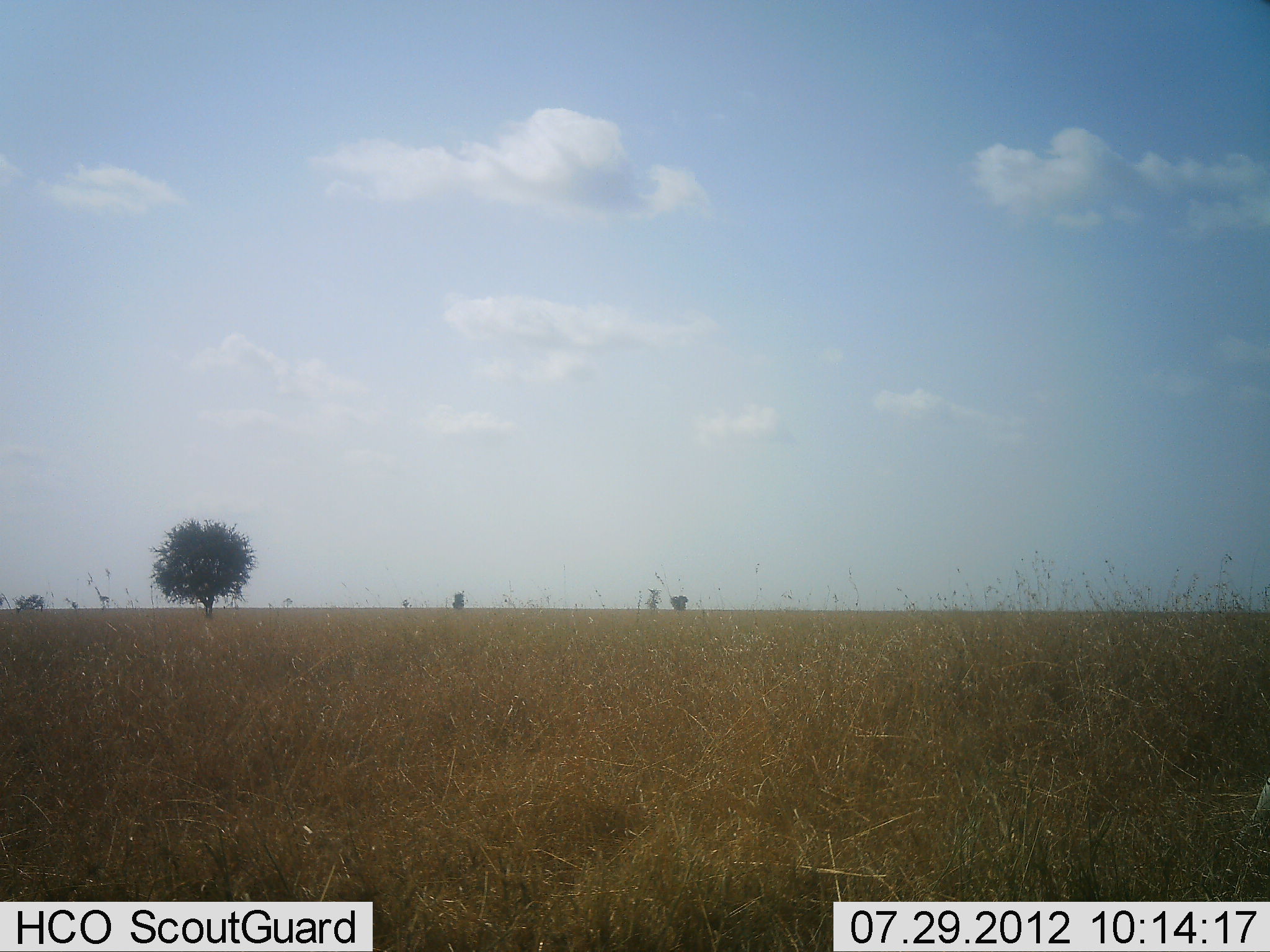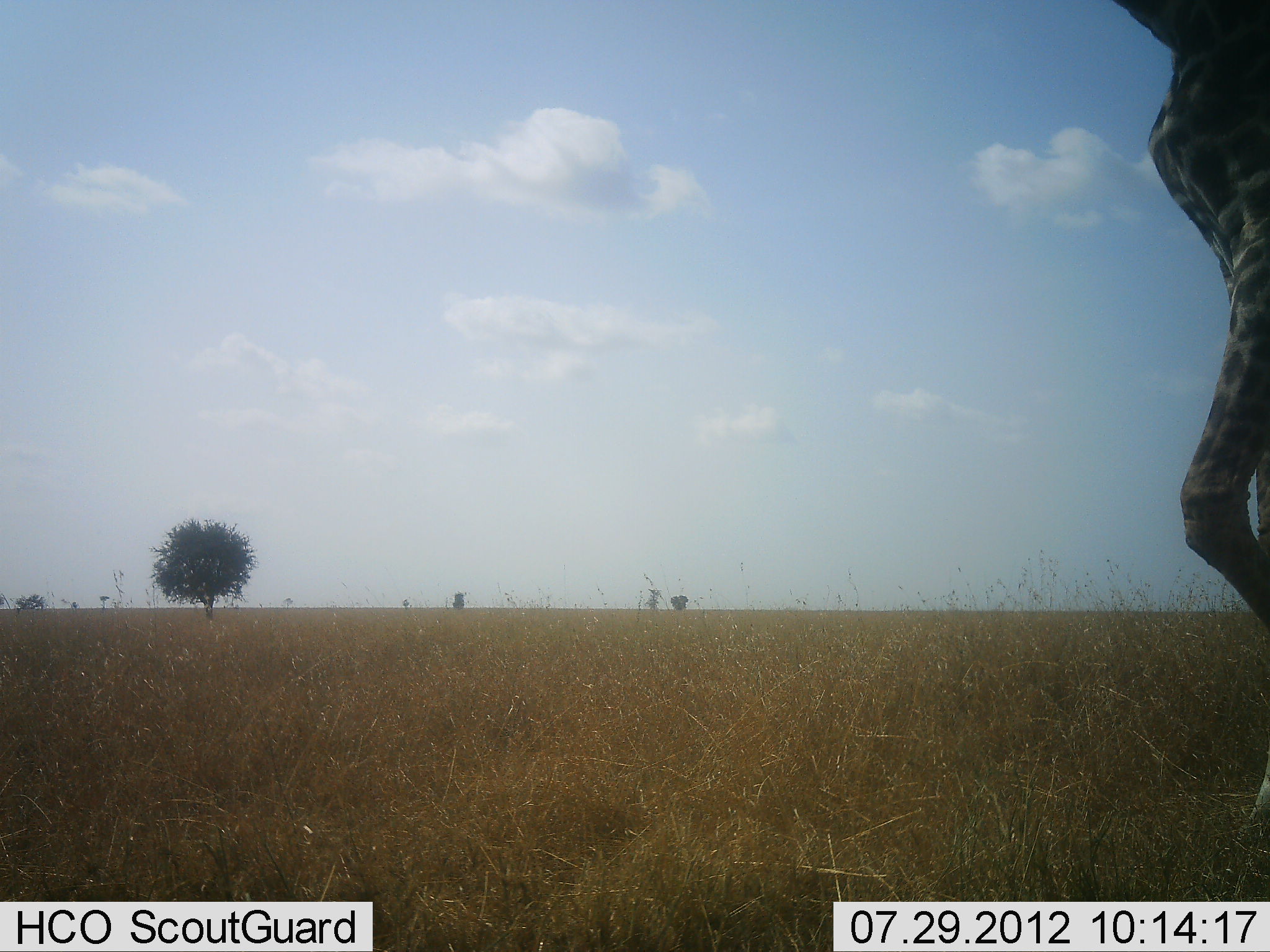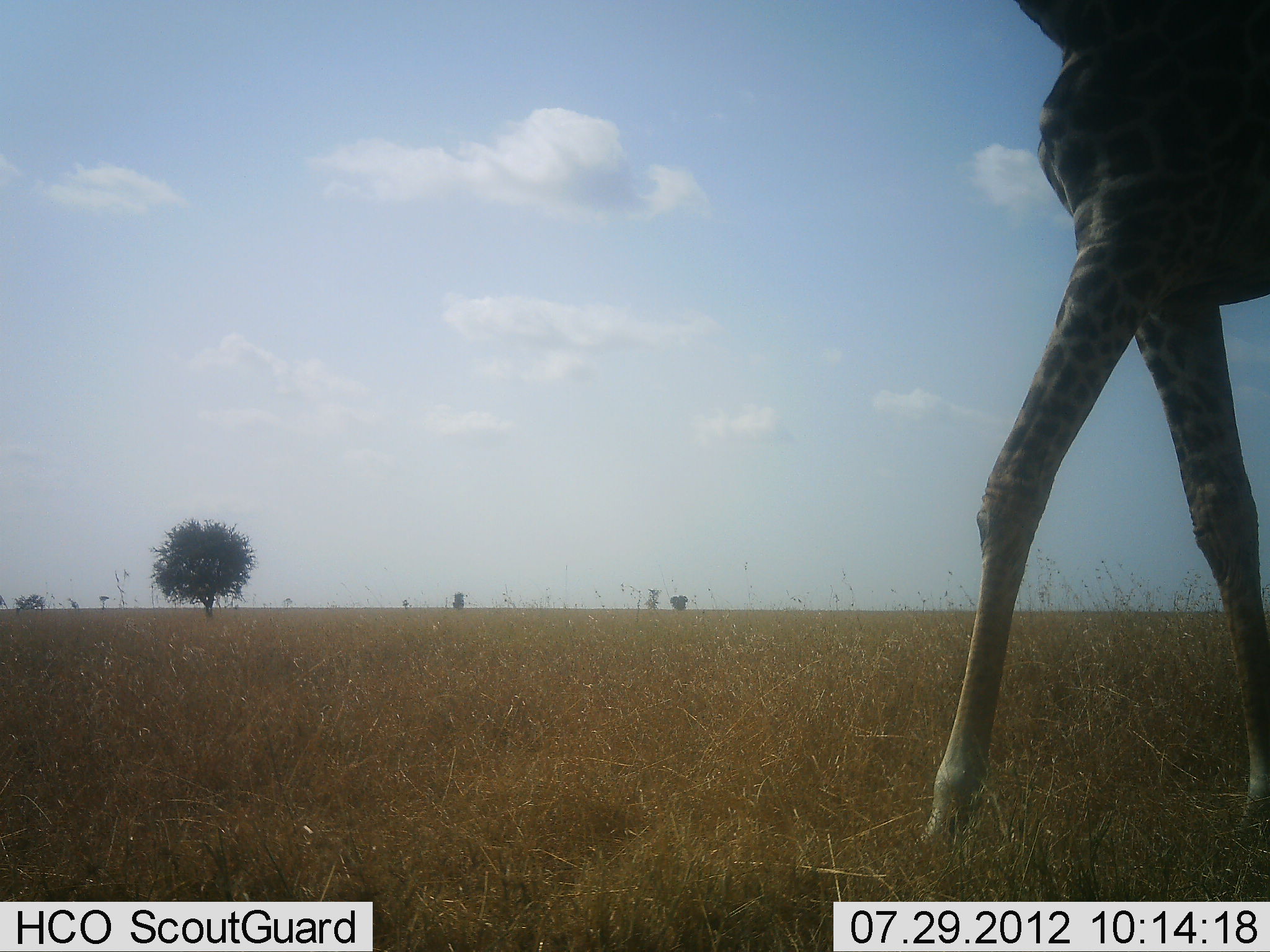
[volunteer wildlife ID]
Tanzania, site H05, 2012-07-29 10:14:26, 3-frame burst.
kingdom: Animalia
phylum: Chordata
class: Mammalia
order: Artiodactyla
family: Giraffidae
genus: Giraffa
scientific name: Giraffa camelopardalis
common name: giraffe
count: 1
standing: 0%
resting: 0%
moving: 100%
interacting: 0%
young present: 0%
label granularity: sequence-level